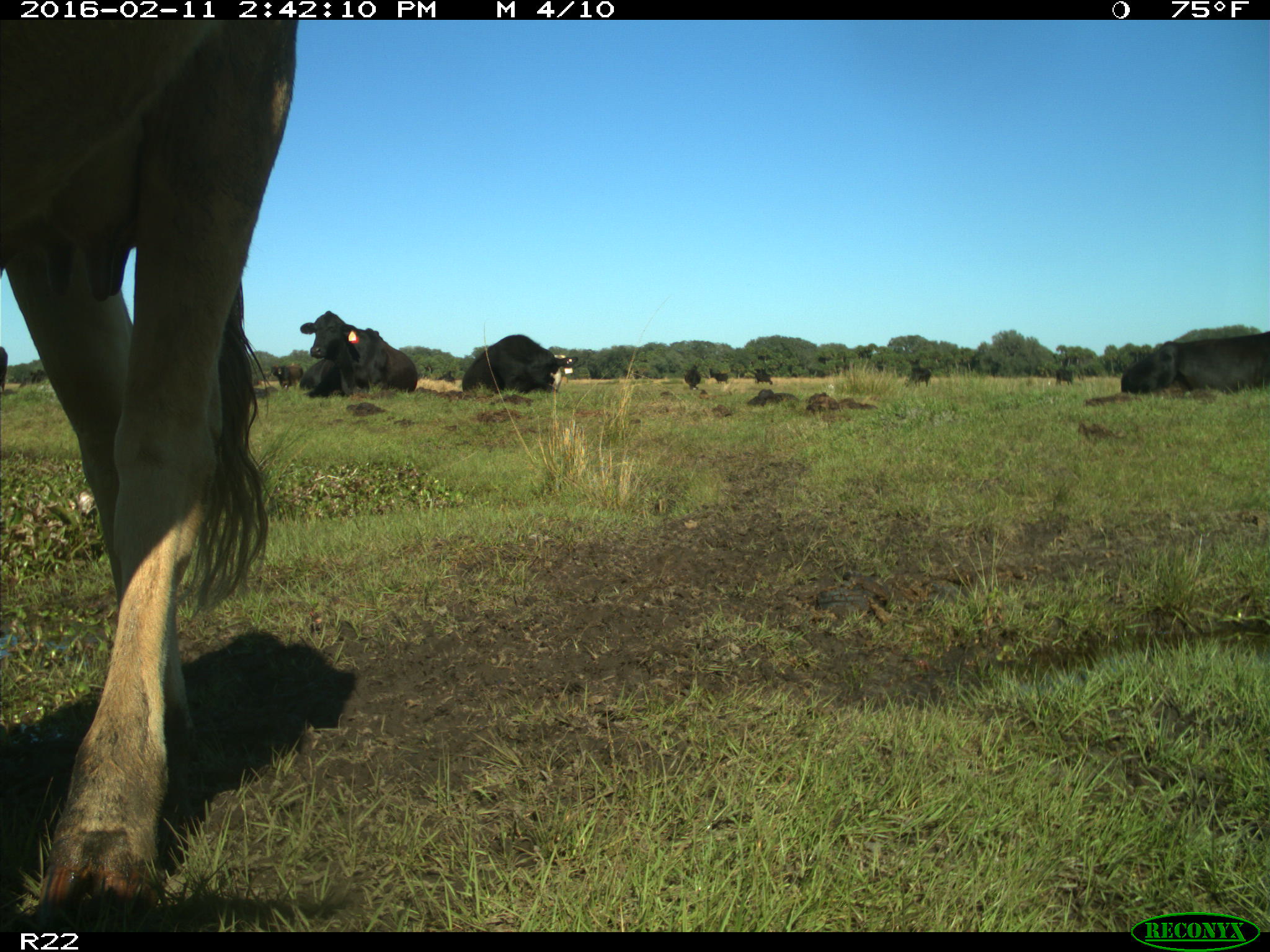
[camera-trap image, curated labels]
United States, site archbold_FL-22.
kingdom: Animalia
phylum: Chordata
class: Mammalia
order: Artiodactyla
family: Bovidae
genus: Bos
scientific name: Bos taurus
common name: domestic cow